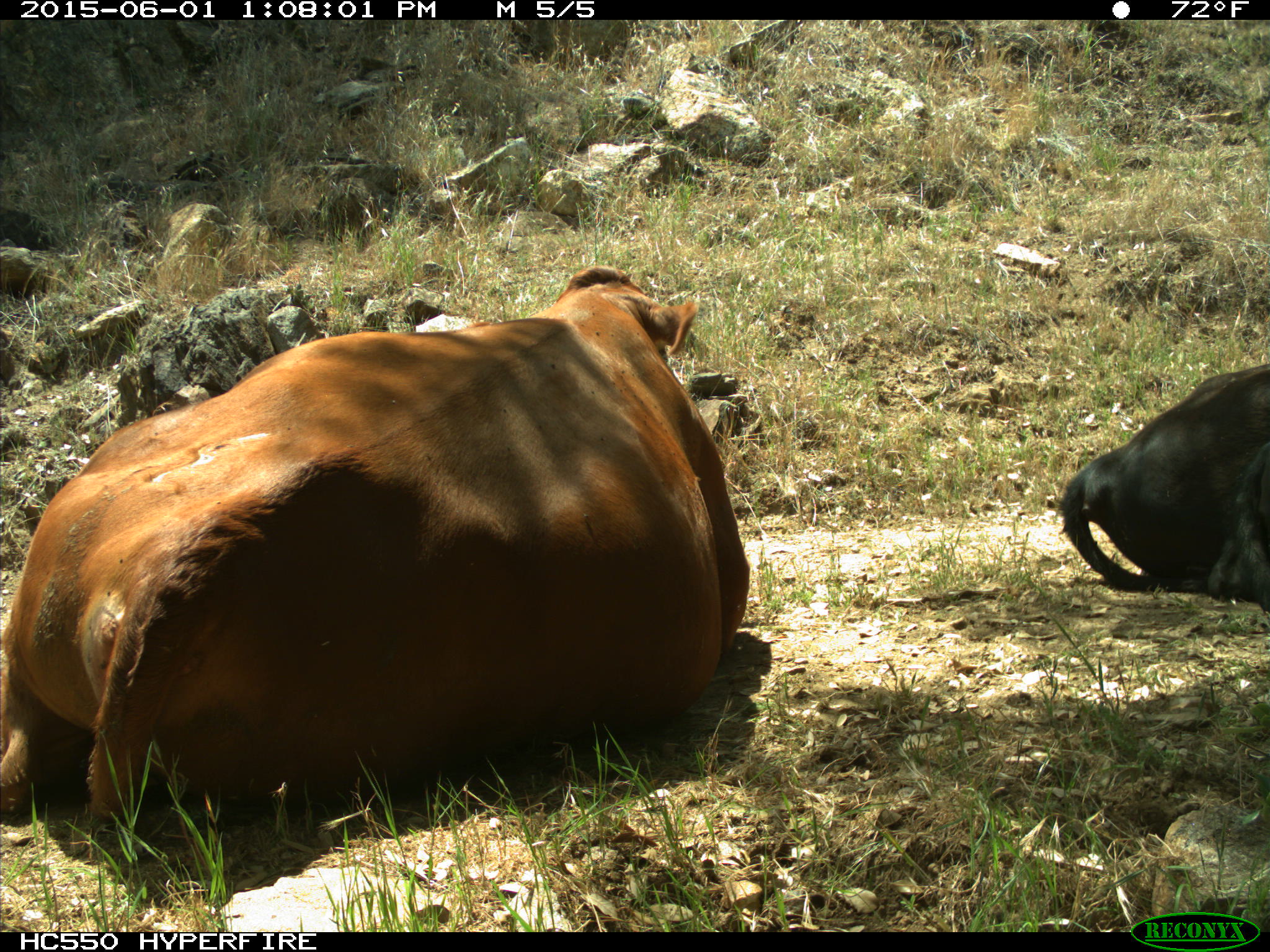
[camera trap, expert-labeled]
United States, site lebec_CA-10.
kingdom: Animalia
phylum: Chordata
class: Mammalia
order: Artiodactyla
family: Bovidae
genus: Bos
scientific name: Bos taurus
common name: domestic cow